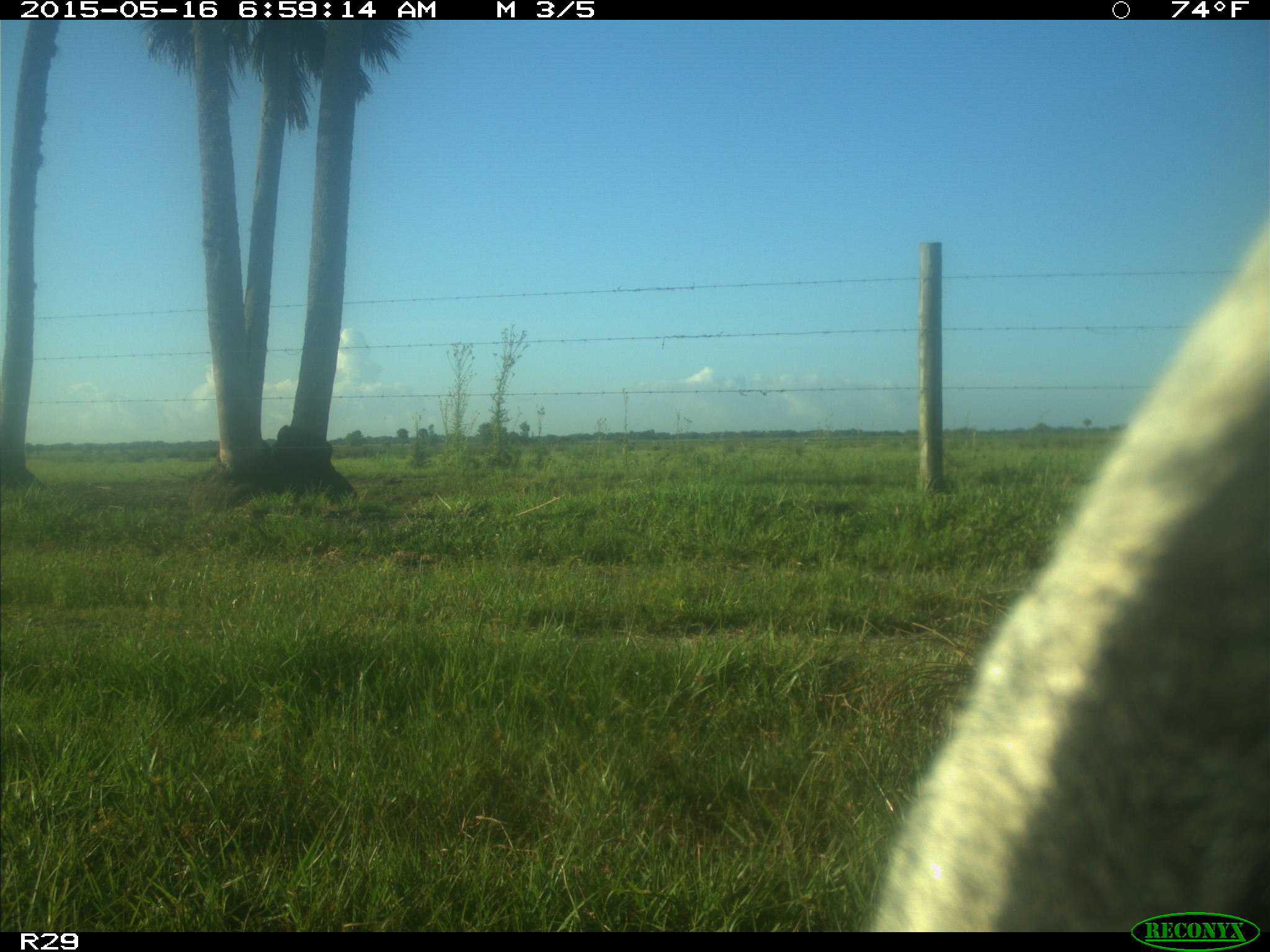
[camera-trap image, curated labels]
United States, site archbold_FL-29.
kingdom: Animalia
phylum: Chordata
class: Mammalia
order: Artiodactyla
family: Bovidae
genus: Bos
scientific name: Bos taurus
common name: domestic cow